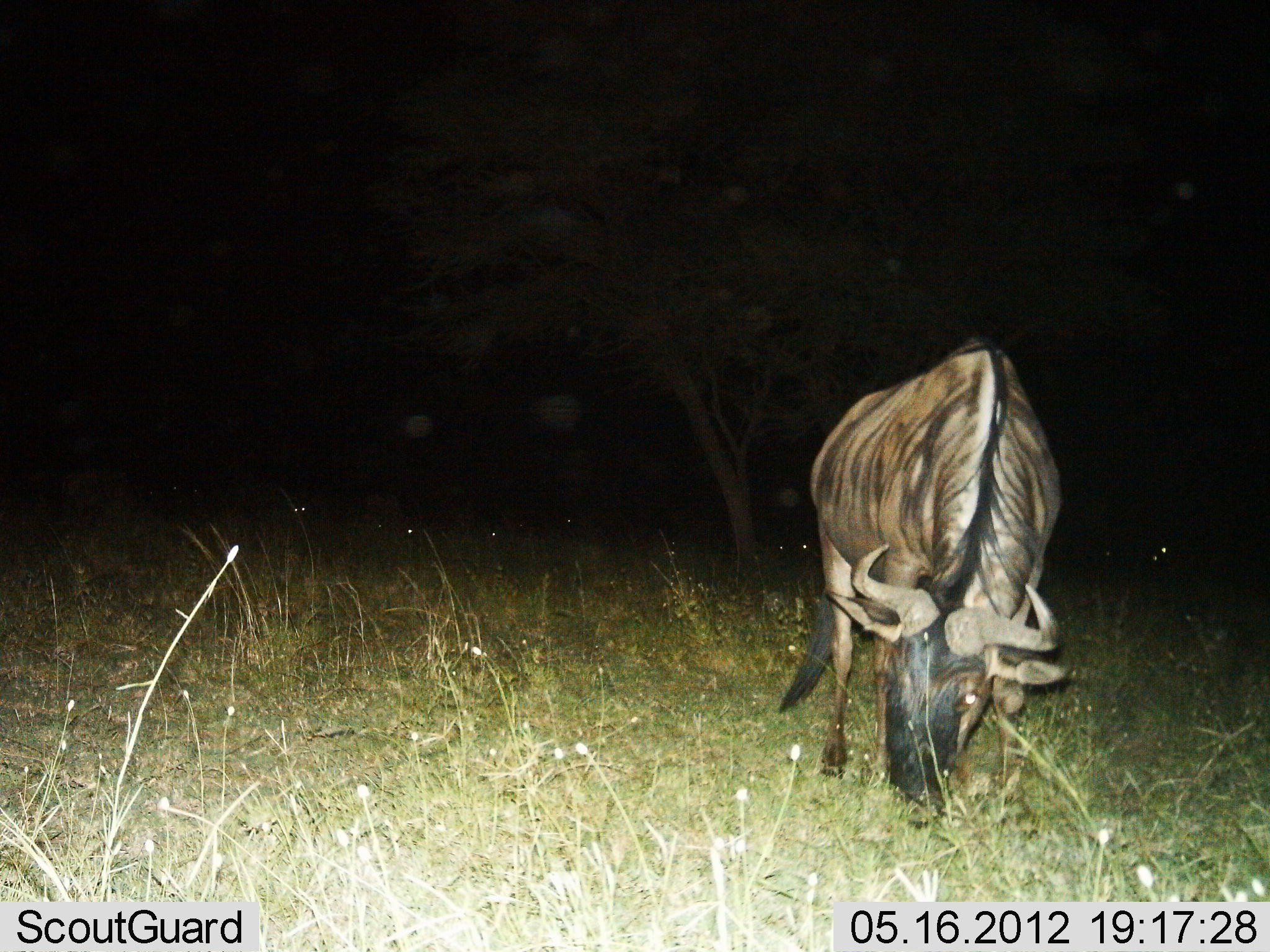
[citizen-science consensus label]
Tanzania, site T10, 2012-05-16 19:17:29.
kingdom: Animalia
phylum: Chordata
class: Mammalia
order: Artiodactyla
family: Bovidae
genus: Connochaetes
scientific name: Connochaetes taurinus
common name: blue wildebeest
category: wildebeest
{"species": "wildebeest (blue wildebeest) (Connochaetes taurinus)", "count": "1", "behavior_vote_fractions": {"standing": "20%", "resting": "0%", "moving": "0%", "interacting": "0%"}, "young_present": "0%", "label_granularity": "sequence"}